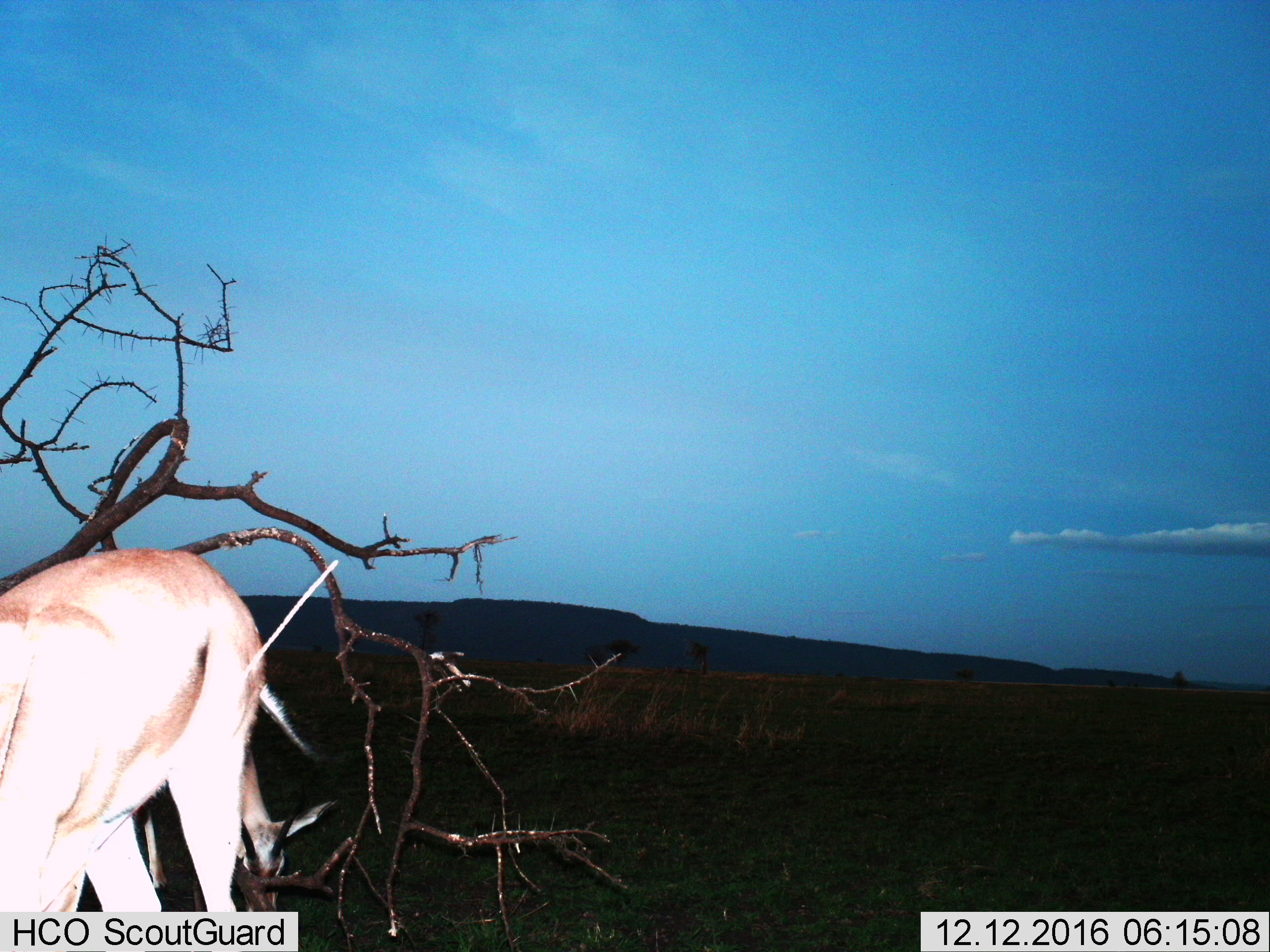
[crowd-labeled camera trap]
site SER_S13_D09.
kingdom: Animalia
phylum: Chordata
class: Mammalia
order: Artiodactyla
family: Bovidae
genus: Aepyceros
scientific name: Aepyceros melampus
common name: impala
Impala (Aepyceros melampus), count 1. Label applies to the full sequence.